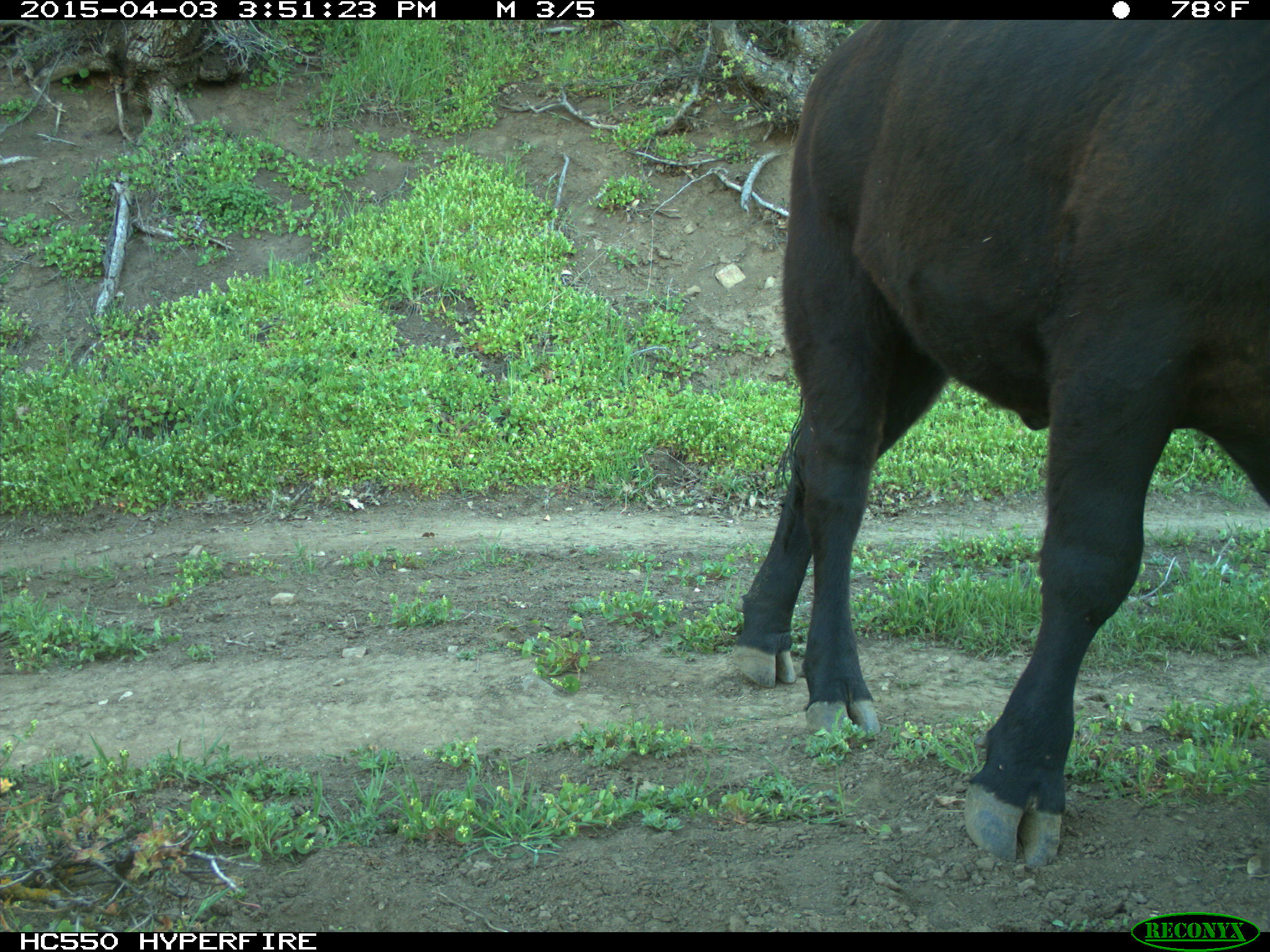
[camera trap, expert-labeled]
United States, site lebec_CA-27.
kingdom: Animalia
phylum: Chordata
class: Mammalia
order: Artiodactyla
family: Bovidae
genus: Bos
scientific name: Bos taurus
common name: domestic cow